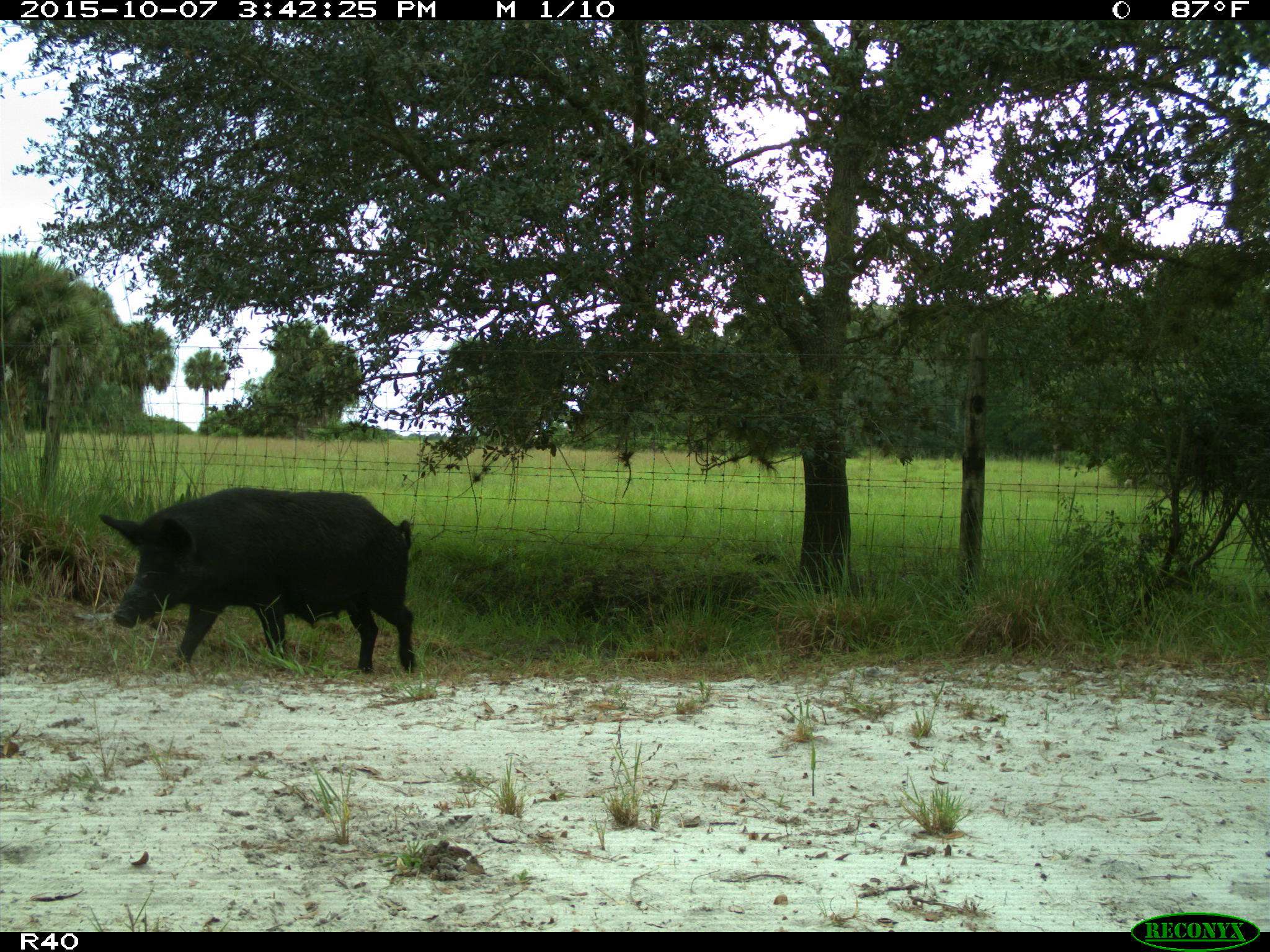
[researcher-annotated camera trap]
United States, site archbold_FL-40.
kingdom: Animalia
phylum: Chordata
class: Mammalia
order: Artiodactyla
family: Suidae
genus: Sus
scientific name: Sus scrofa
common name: wild boar